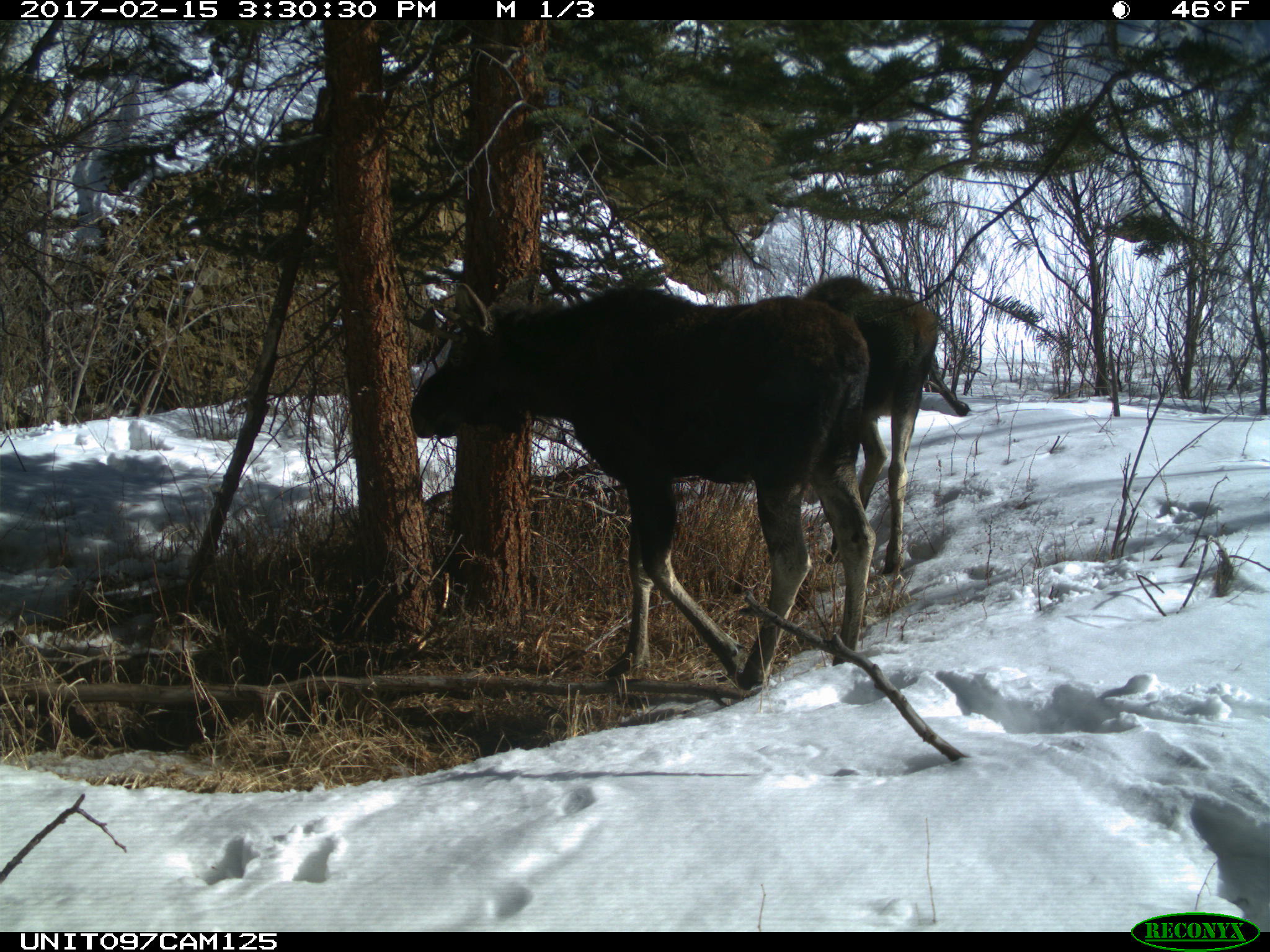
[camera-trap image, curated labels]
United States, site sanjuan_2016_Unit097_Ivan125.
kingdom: Animalia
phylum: Chordata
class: Mammalia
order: Artiodactyla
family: Cervidae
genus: Alces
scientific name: Alces alces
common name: moose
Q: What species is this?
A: Alces alces (moose).